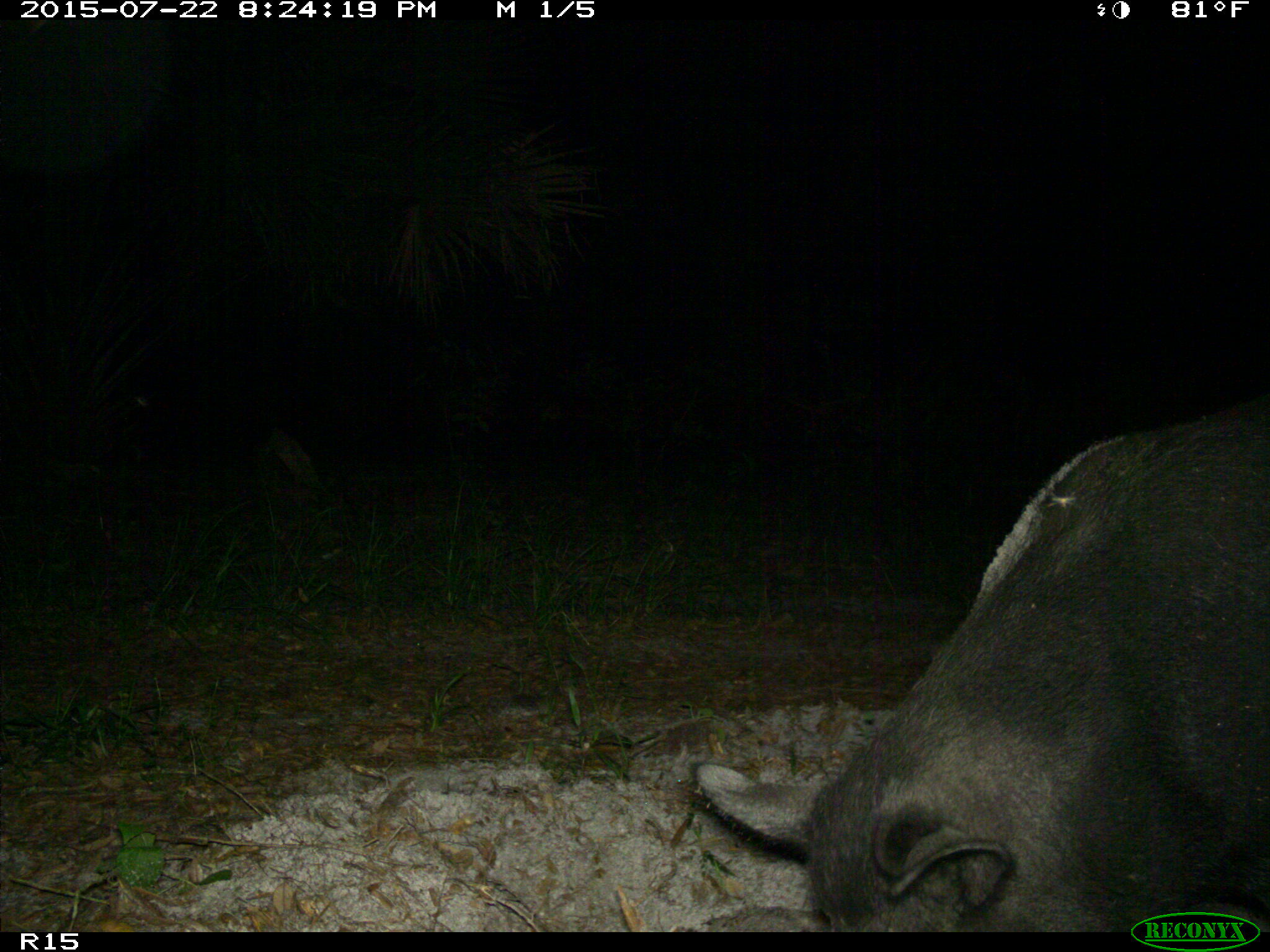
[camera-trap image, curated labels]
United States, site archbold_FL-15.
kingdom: Animalia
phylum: Chordata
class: Mammalia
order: Artiodactyla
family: Suidae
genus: Sus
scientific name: Sus scrofa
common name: wild boar